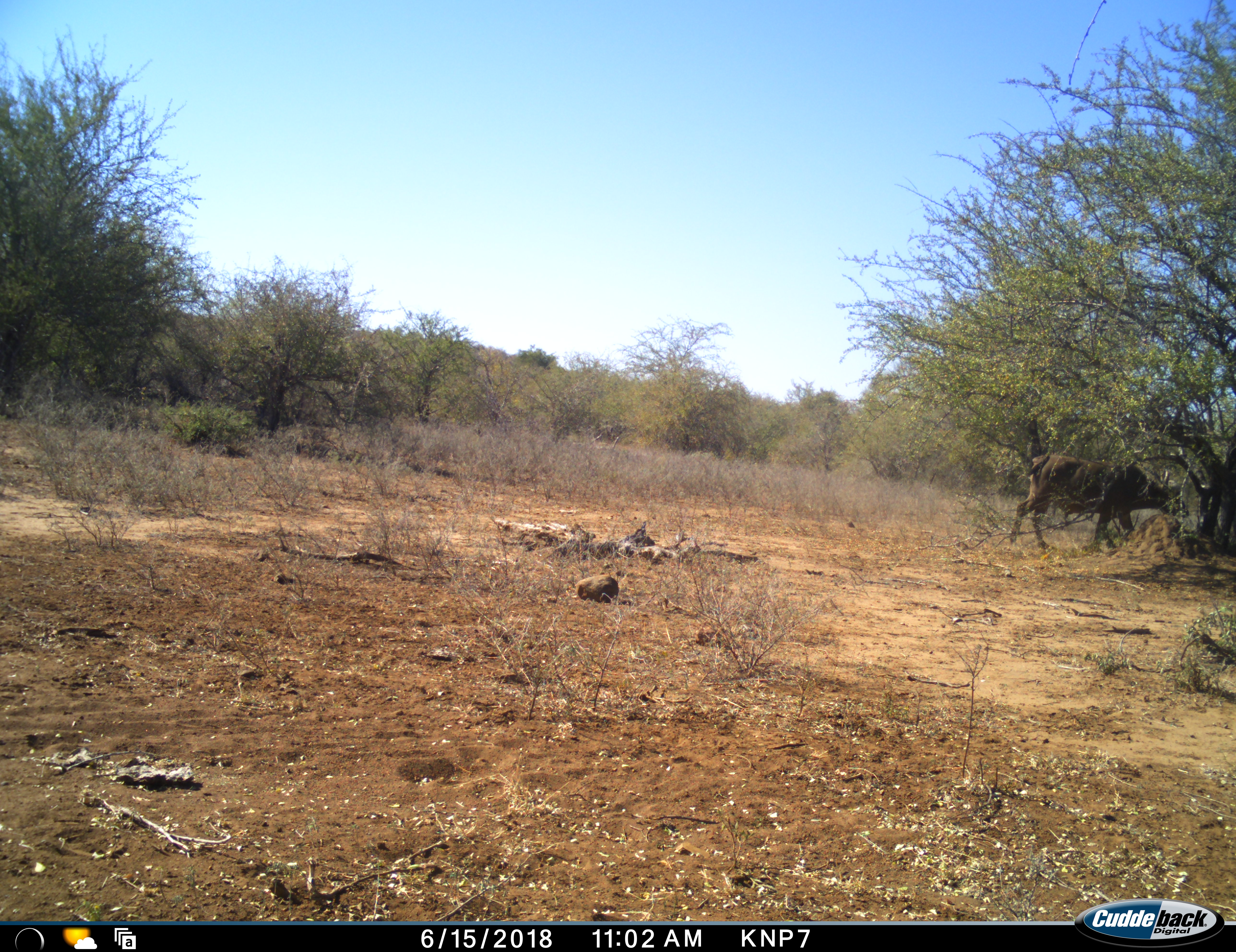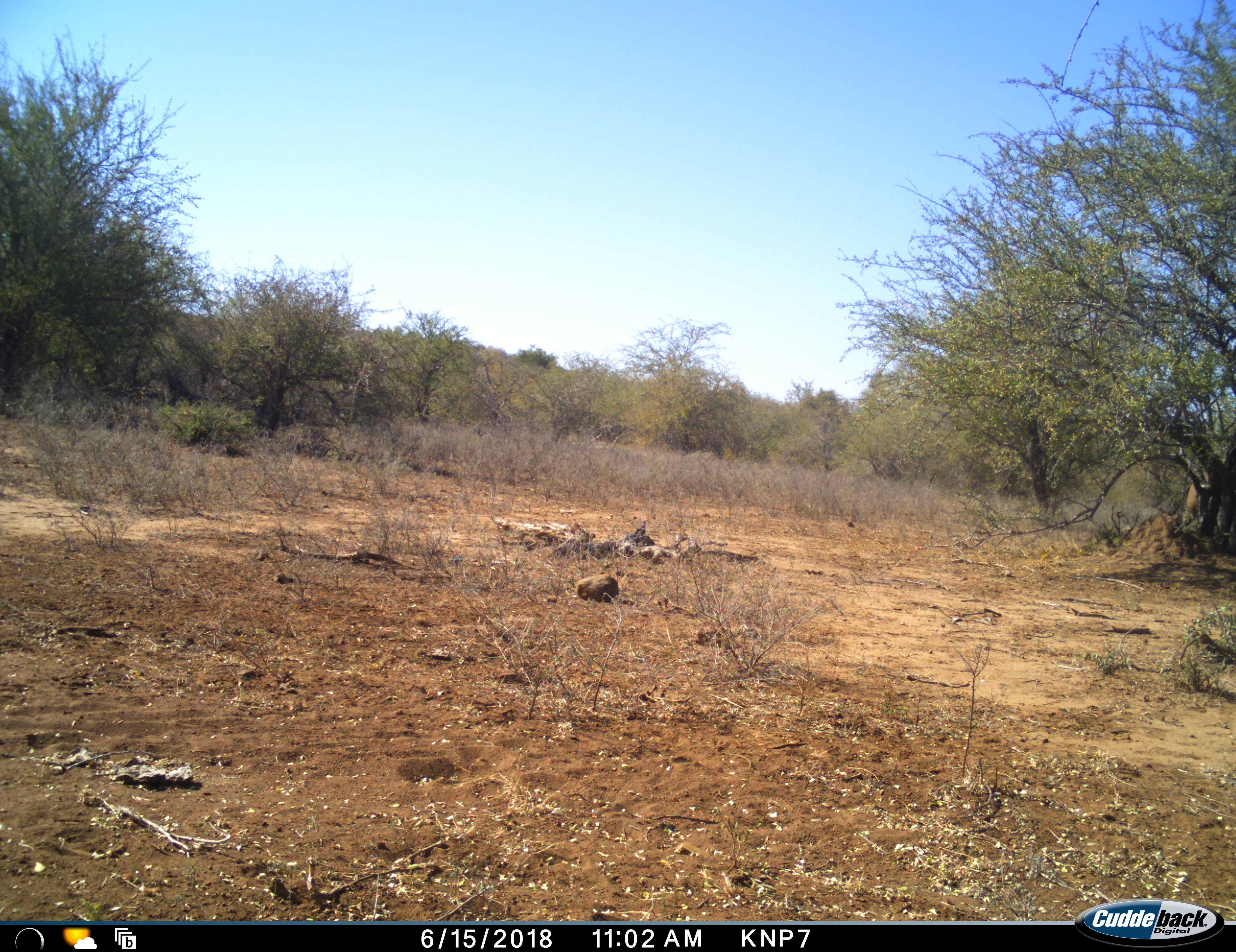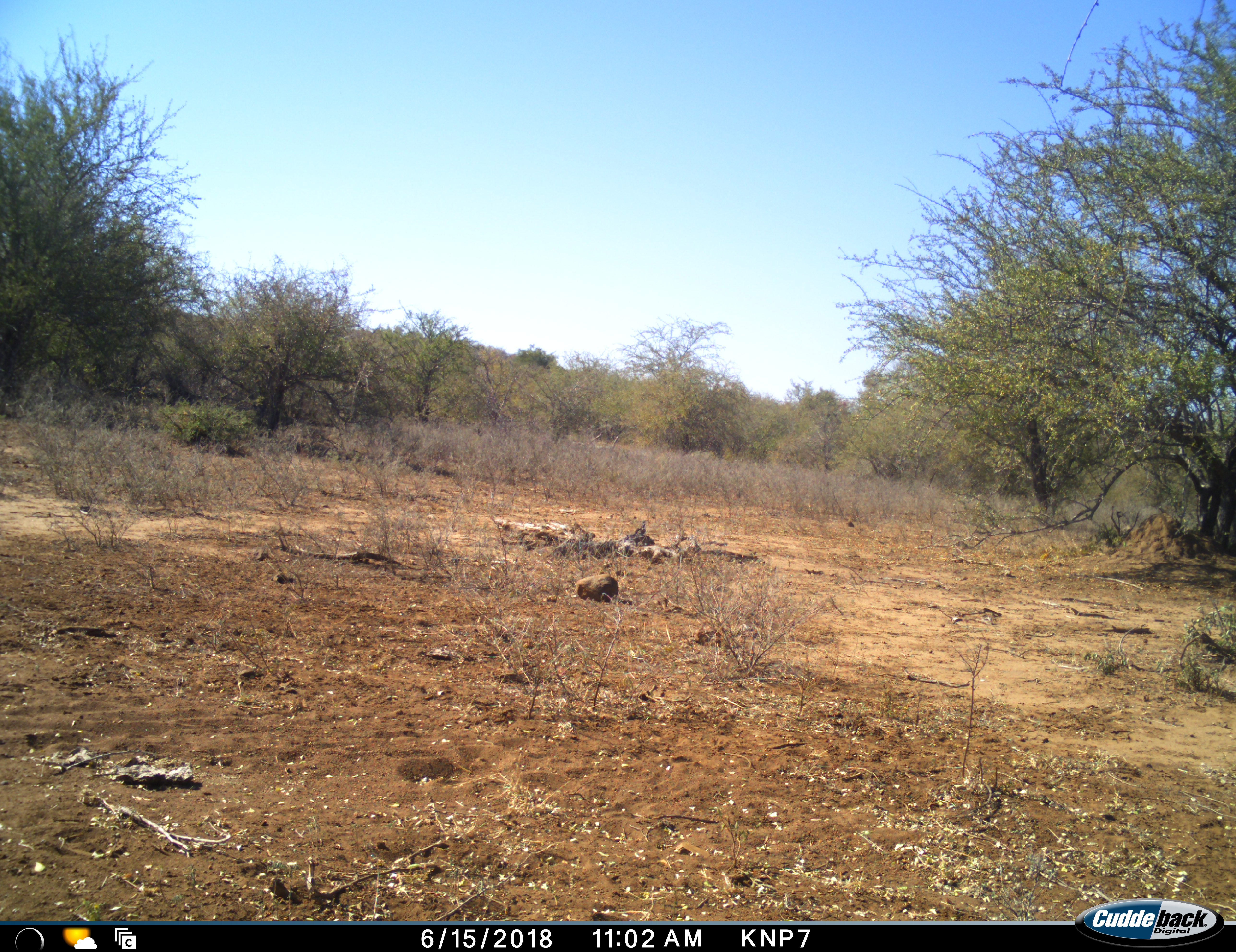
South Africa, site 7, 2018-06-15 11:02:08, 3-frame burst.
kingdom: Animalia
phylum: Chordata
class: Mammalia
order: Artiodactyla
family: Bovidae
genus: Syncerus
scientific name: Syncerus caffer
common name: cape buffalo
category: buffalo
Buffalo (cape buffalo) (Syncerus caffer), count 1. Behavior (volunteer vote fractions): standing 0%, resting 0%, moving 100%, interacting 0%. Young present (vote fraction): 0%. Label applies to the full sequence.